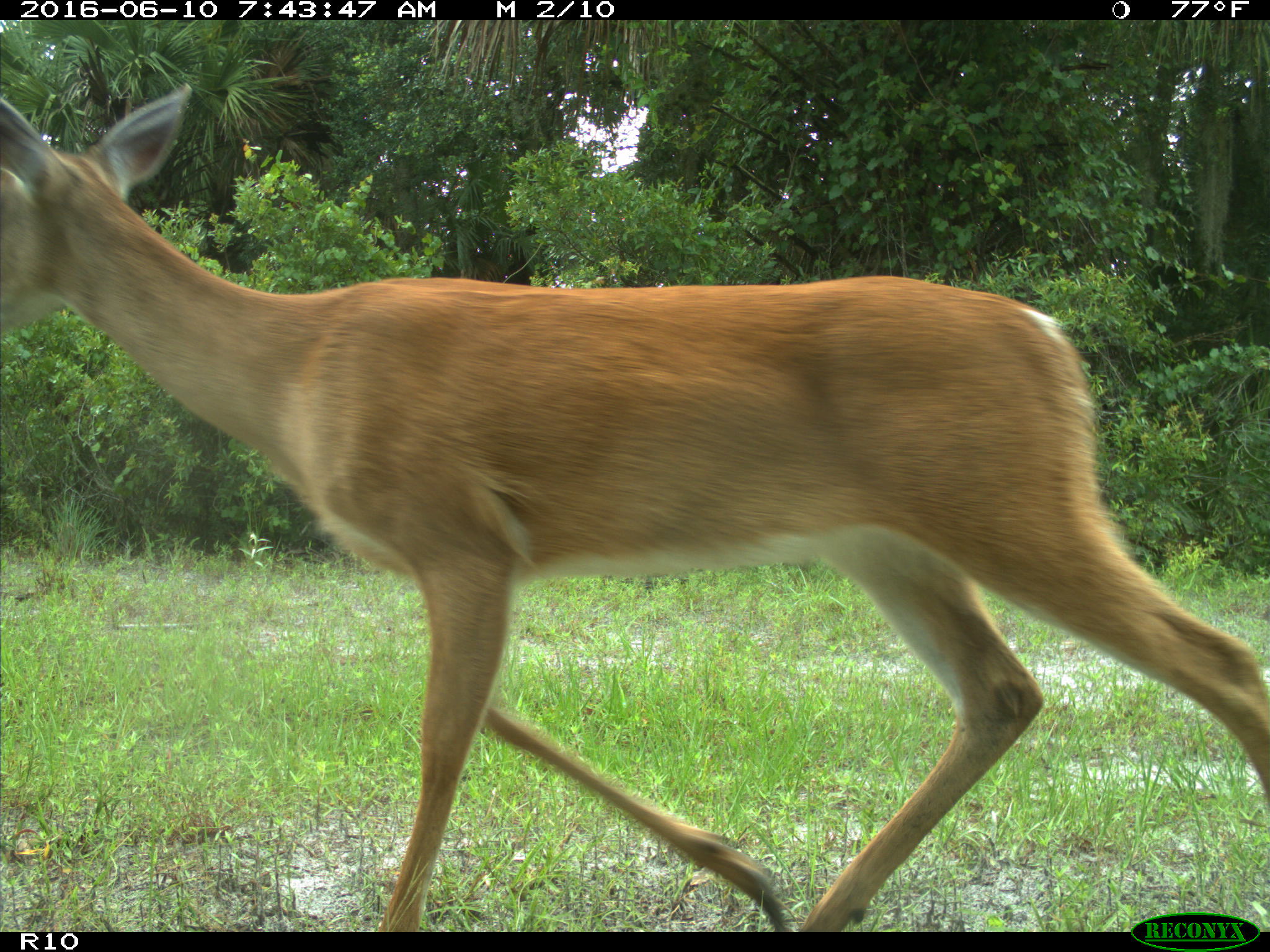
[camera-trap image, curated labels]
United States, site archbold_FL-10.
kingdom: Animalia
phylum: Chordata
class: Mammalia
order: Artiodactyla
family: Cervidae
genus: Odocoileus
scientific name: Odocoileus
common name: deer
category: unidentified deer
Unidentified deer (deer) (Odocoileus).